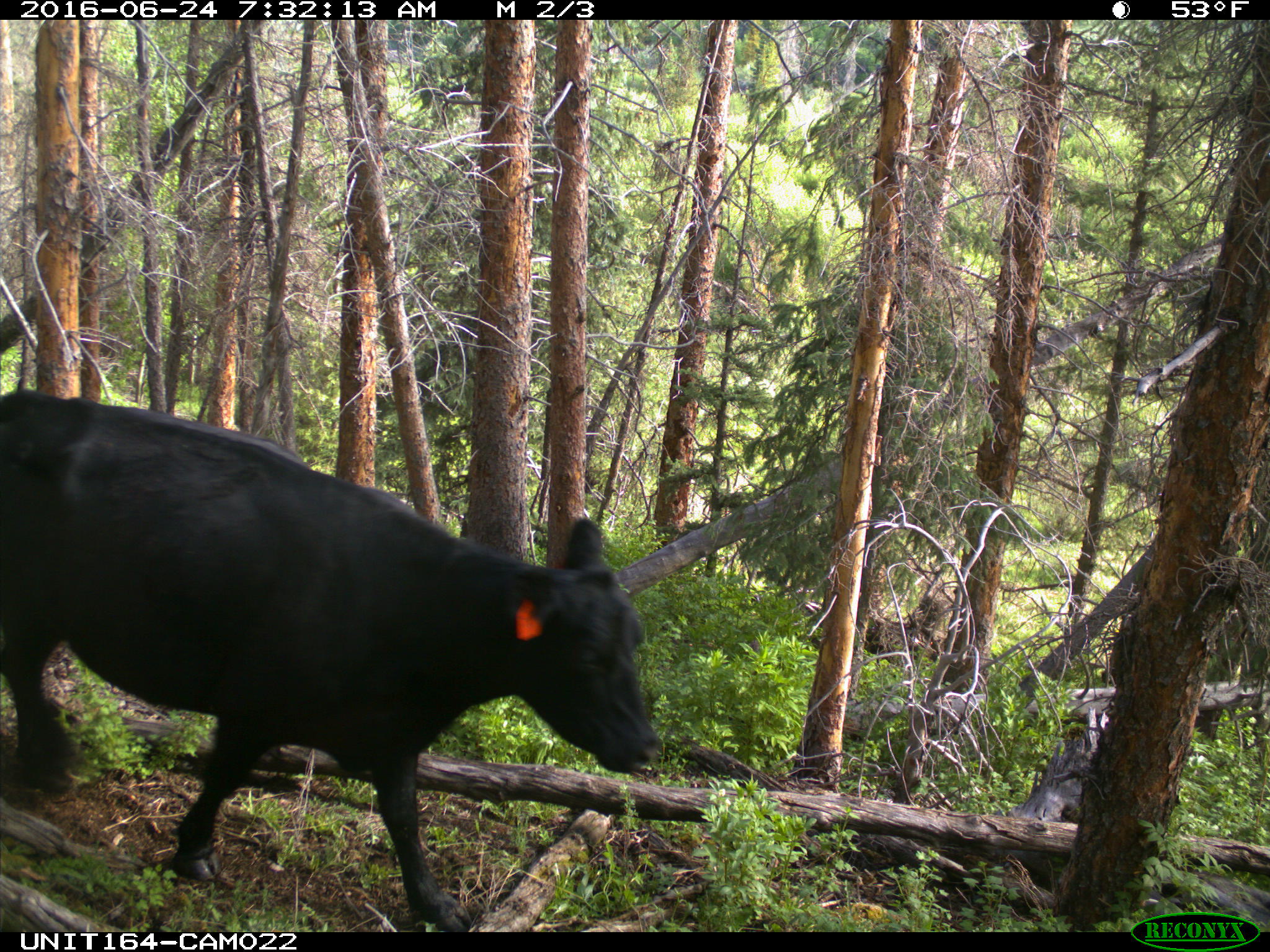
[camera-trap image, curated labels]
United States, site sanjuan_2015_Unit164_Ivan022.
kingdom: Animalia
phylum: Chordata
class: Mammalia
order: Artiodactyla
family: Bovidae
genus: Bos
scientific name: Bos taurus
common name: domestic cow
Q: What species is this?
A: Bos taurus (domestic cow).